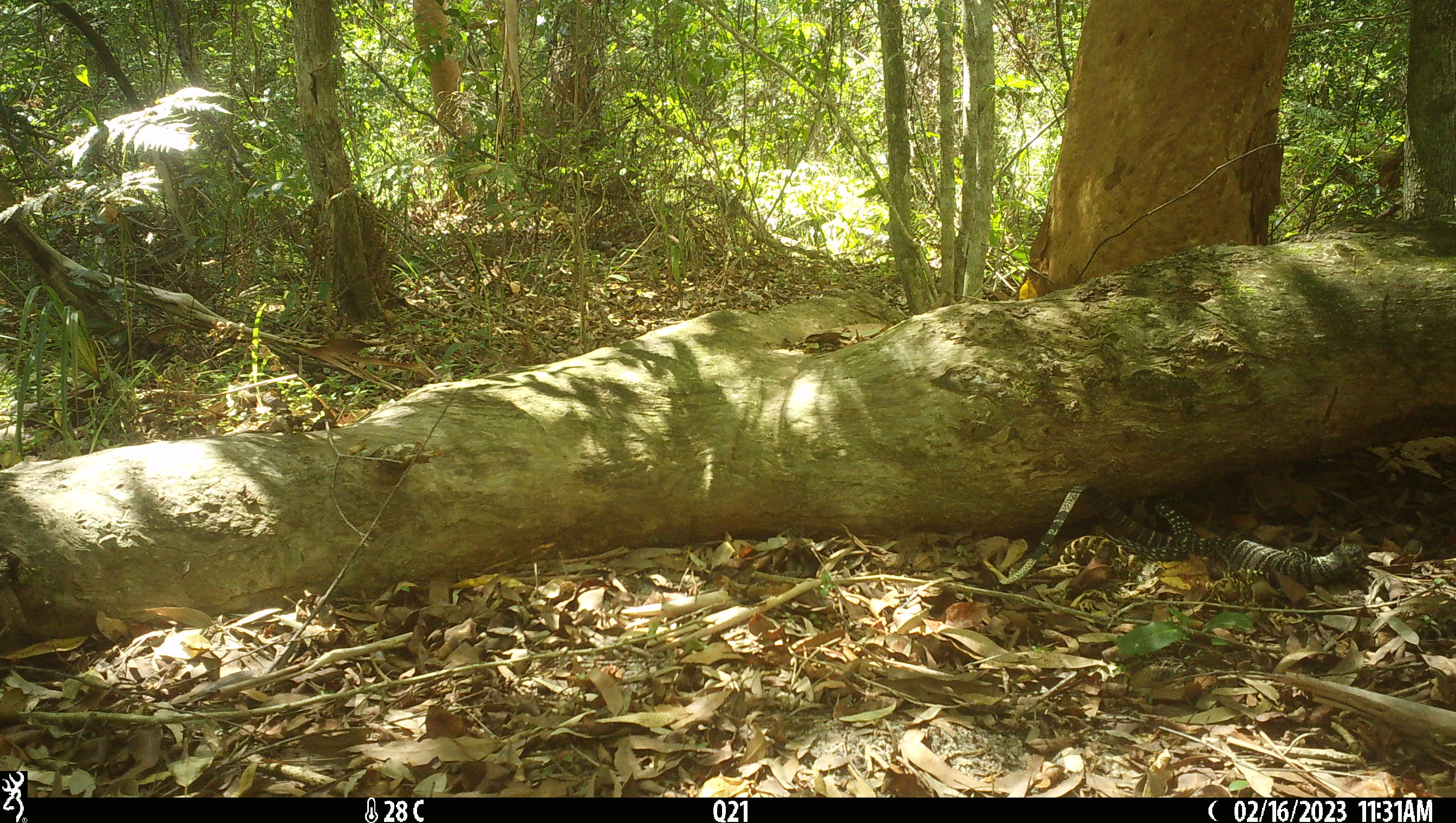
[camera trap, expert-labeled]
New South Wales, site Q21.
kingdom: Animalia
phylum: Chordata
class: Reptilia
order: Squamata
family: Varanidae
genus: Varanus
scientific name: Varanus varius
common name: lace monitor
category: goanna